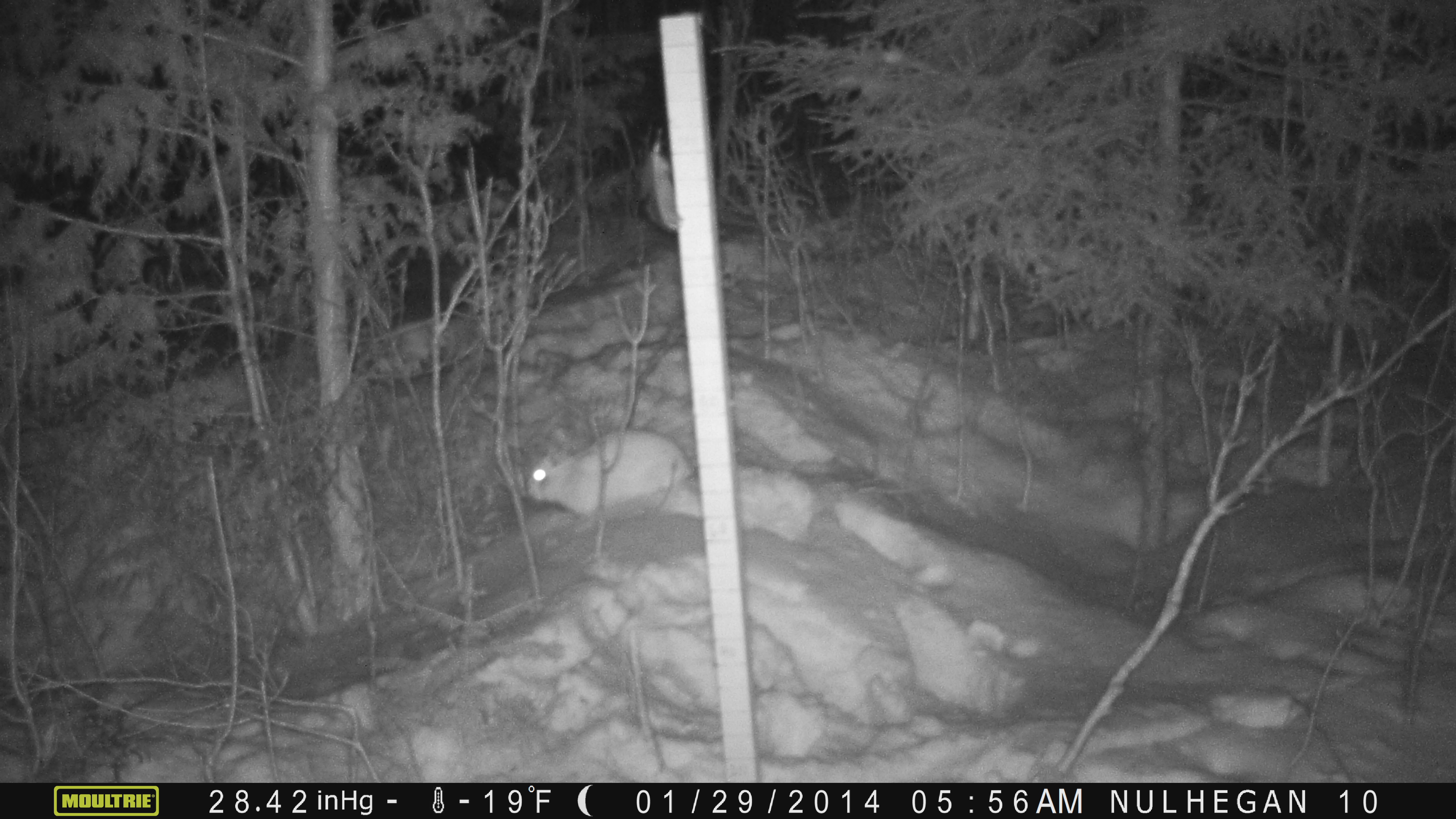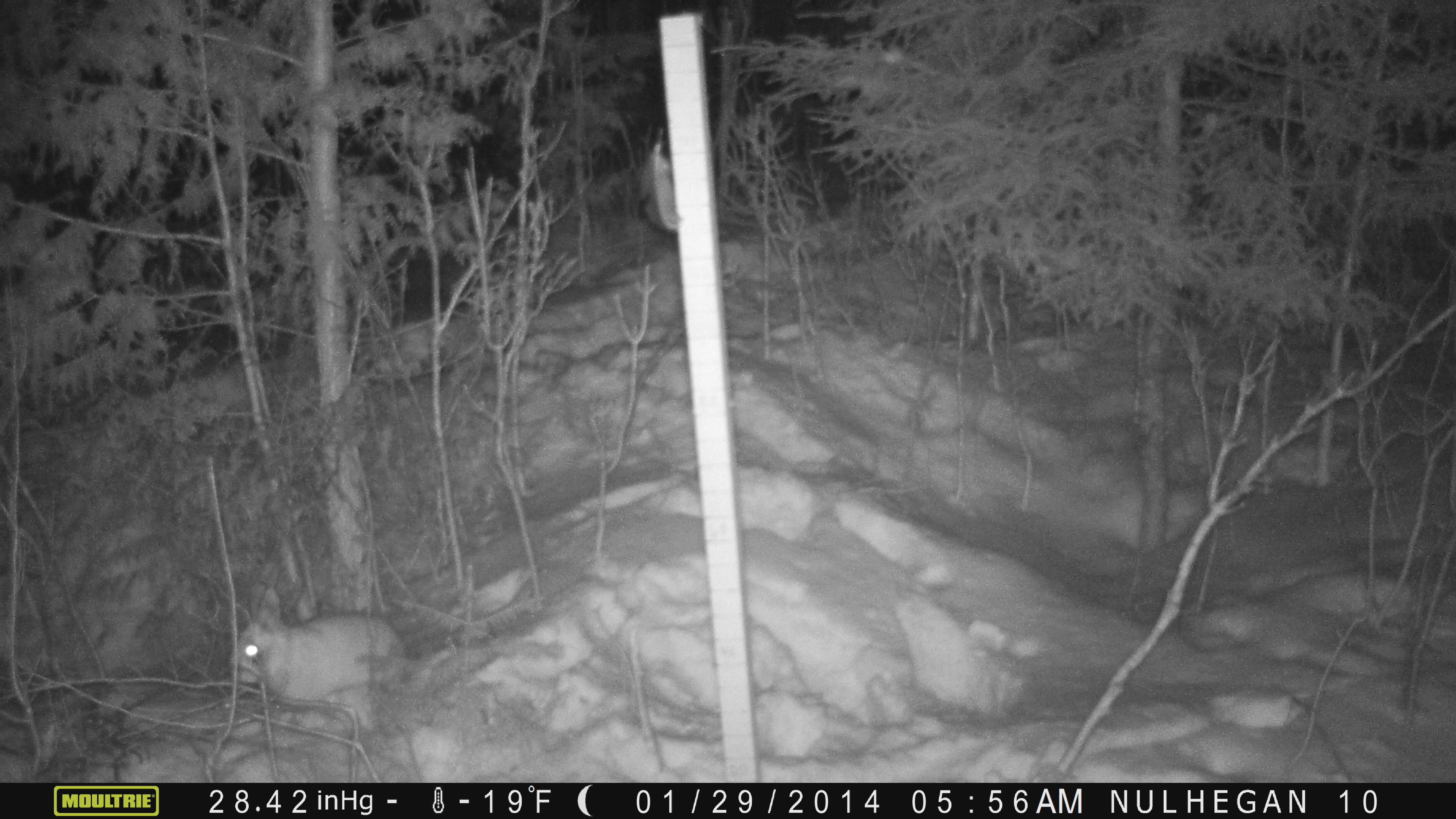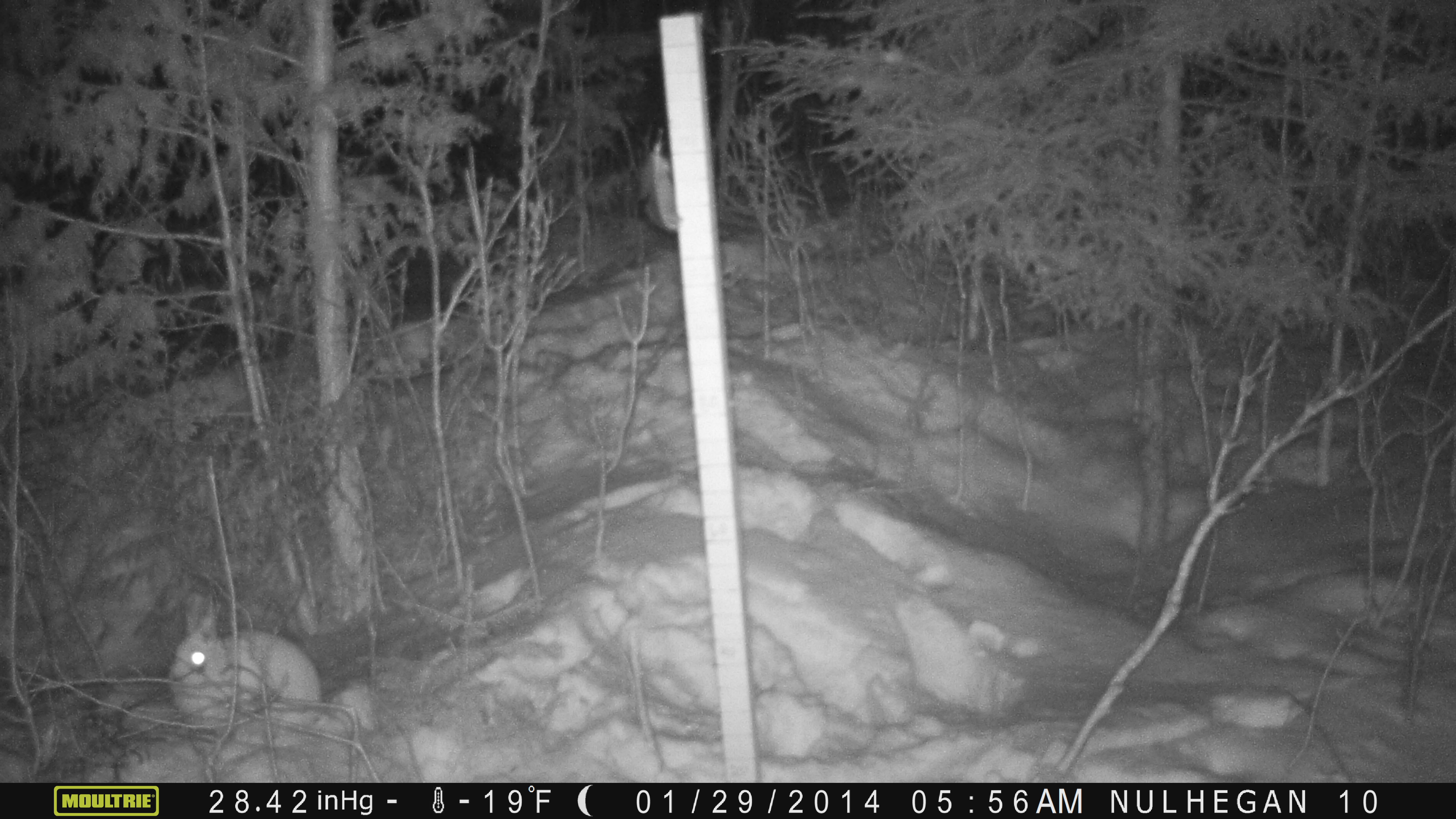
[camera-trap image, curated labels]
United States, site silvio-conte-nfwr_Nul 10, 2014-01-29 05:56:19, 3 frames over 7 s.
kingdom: Animalia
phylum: Chordata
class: Mammalia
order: Lagomorpha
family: Leporidae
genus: Lepus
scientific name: Lepus americanus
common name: snowshoe hare